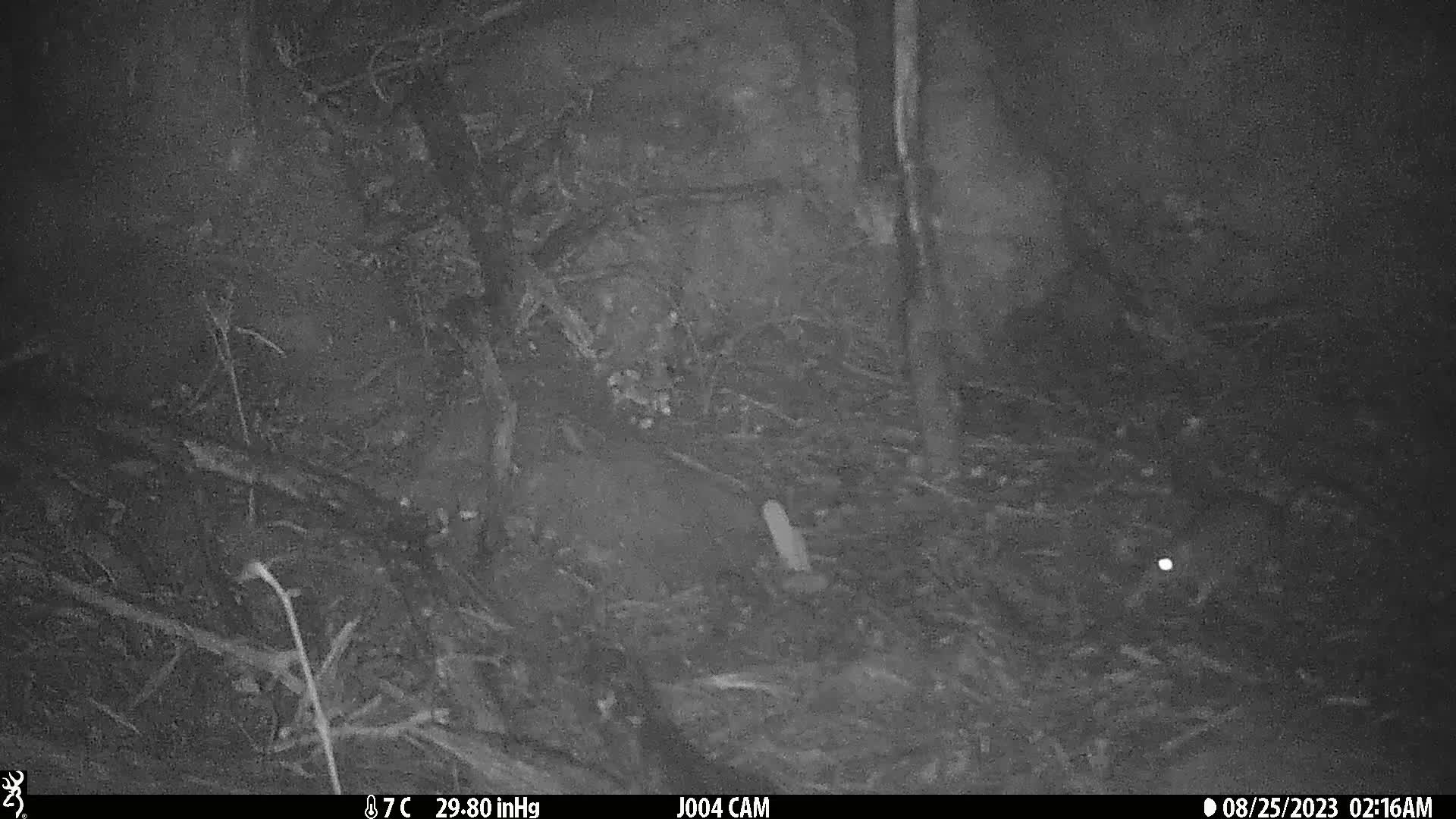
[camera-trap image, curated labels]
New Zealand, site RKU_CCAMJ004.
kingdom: Animalia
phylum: Chordata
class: Mammalia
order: Rodentia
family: Muridae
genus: Rattus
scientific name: Rattus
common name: rat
Rat (Rattus).